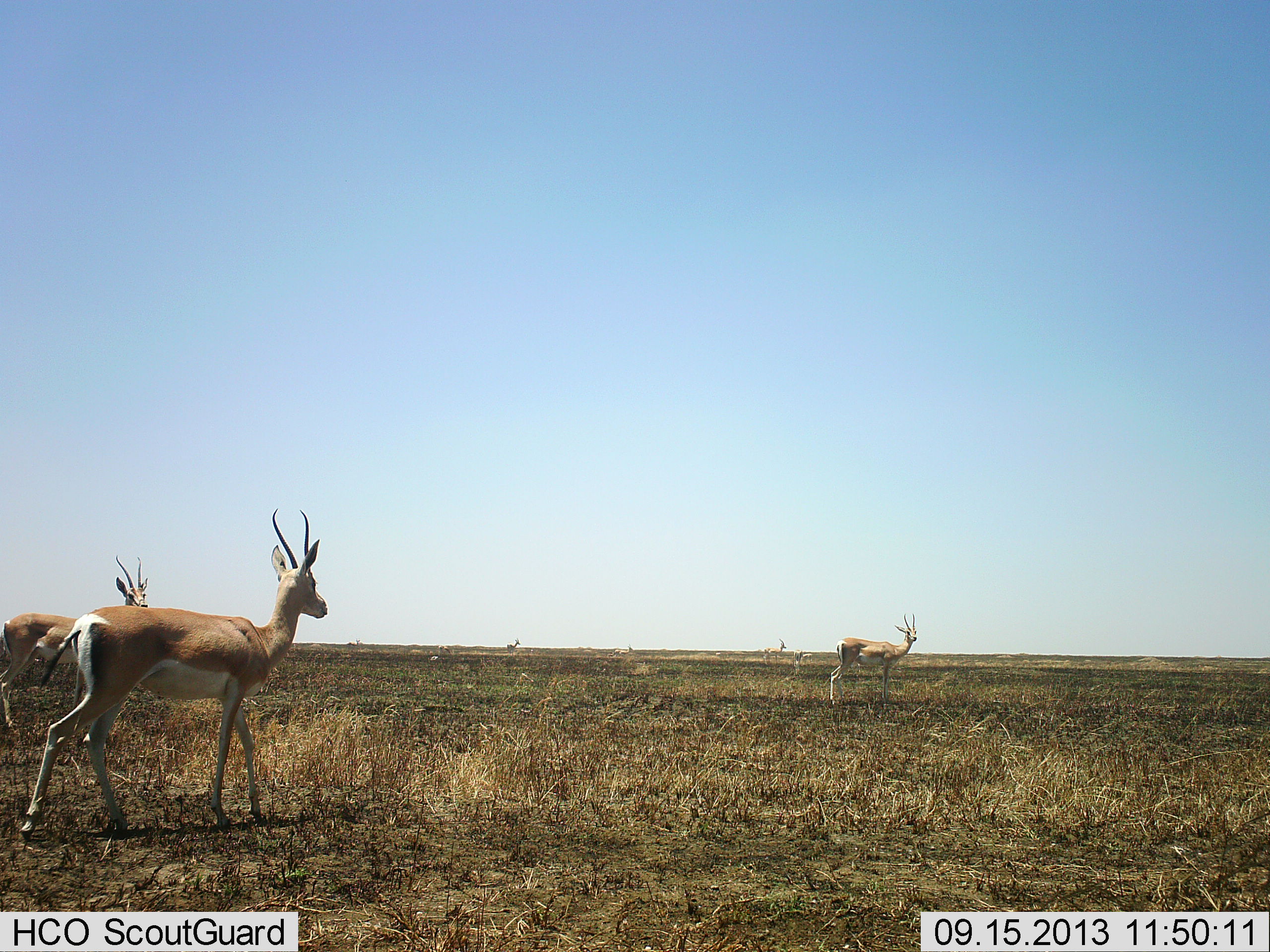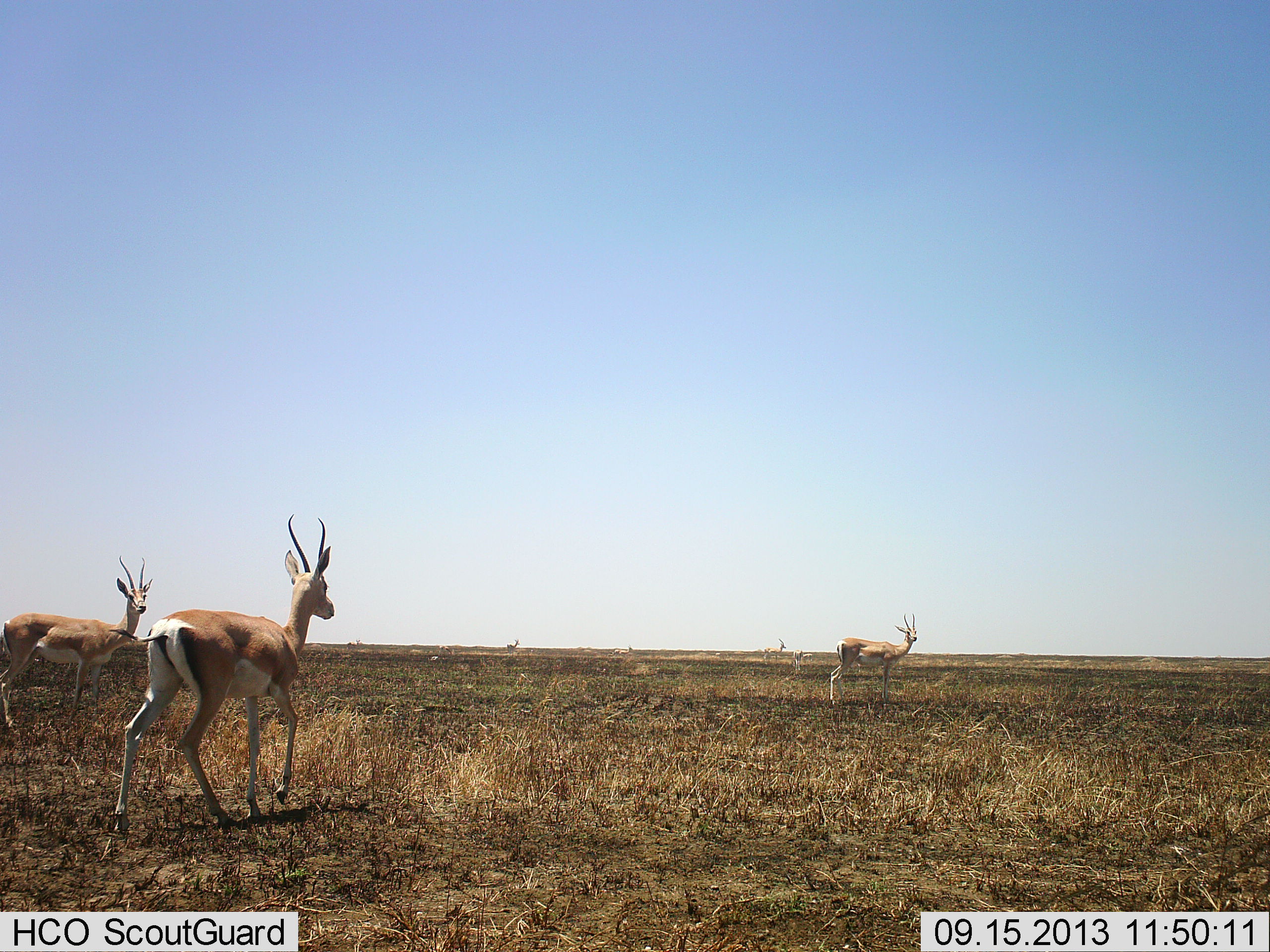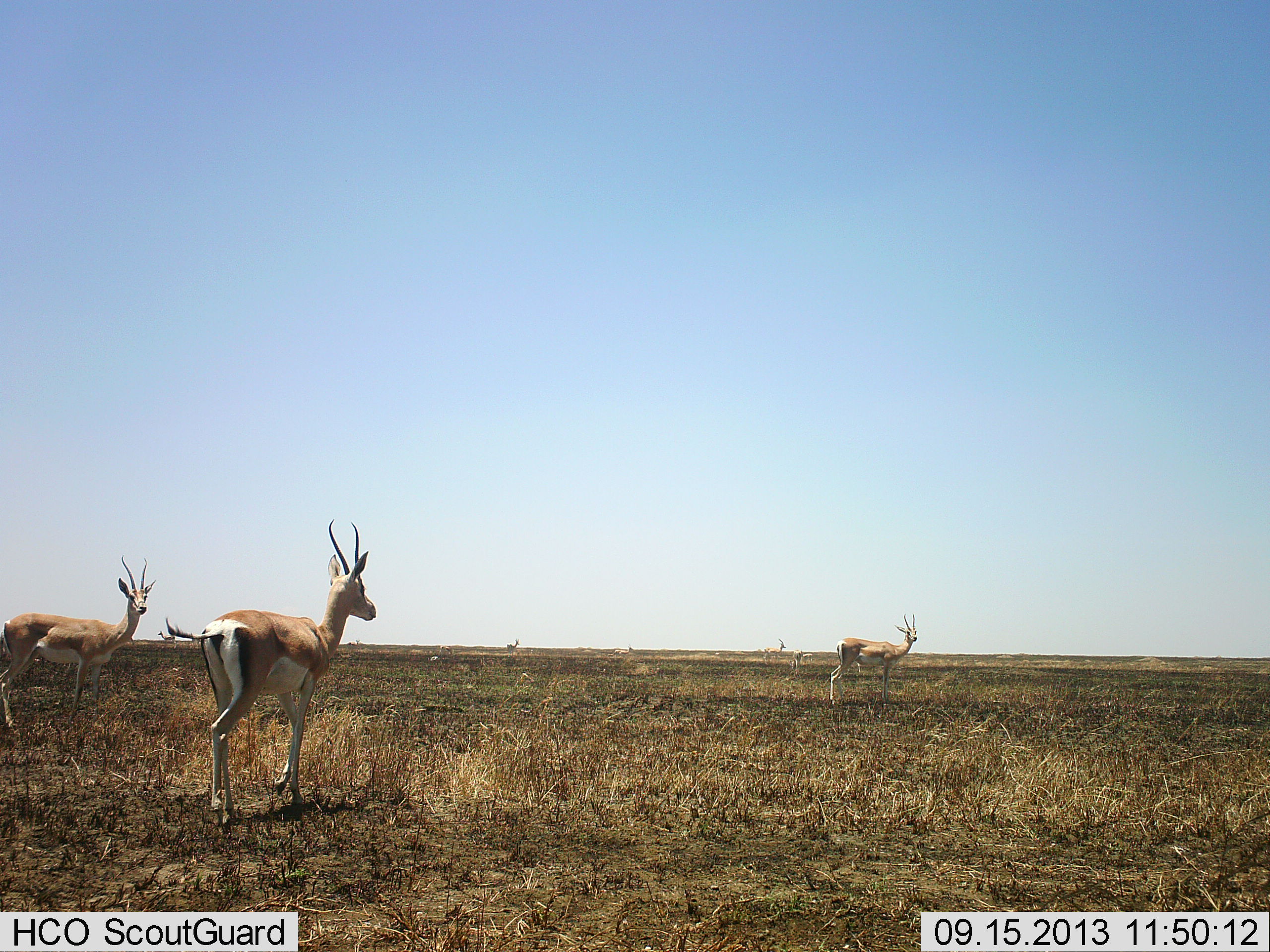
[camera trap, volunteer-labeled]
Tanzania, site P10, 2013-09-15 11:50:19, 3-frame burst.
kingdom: Animalia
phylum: Chordata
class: Mammalia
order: Artiodactyla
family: Bovidae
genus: Nanger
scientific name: Nanger granti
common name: grant's gazelle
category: gazellegrants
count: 3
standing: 79%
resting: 0%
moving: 82%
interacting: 0%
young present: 0%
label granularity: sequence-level